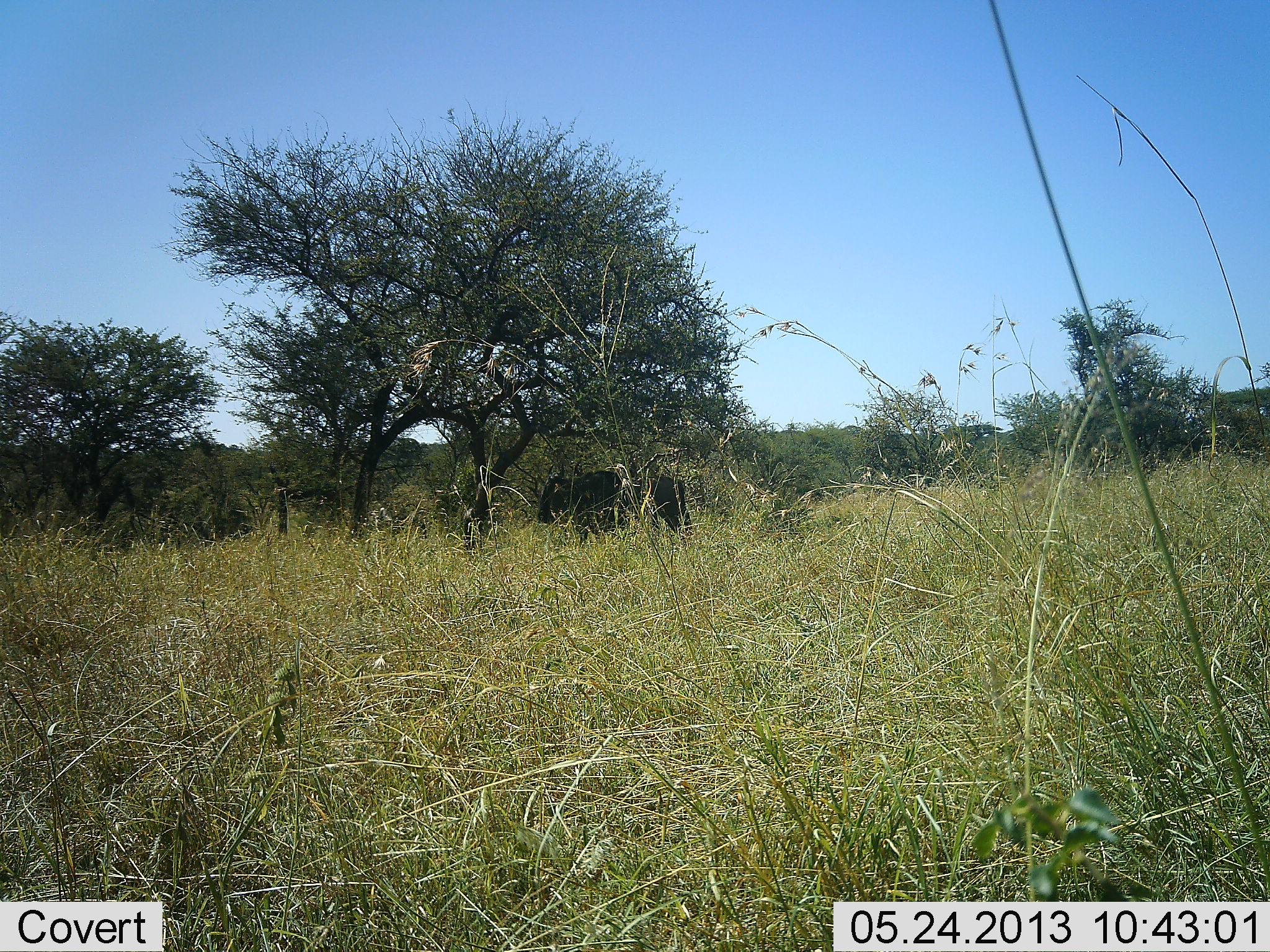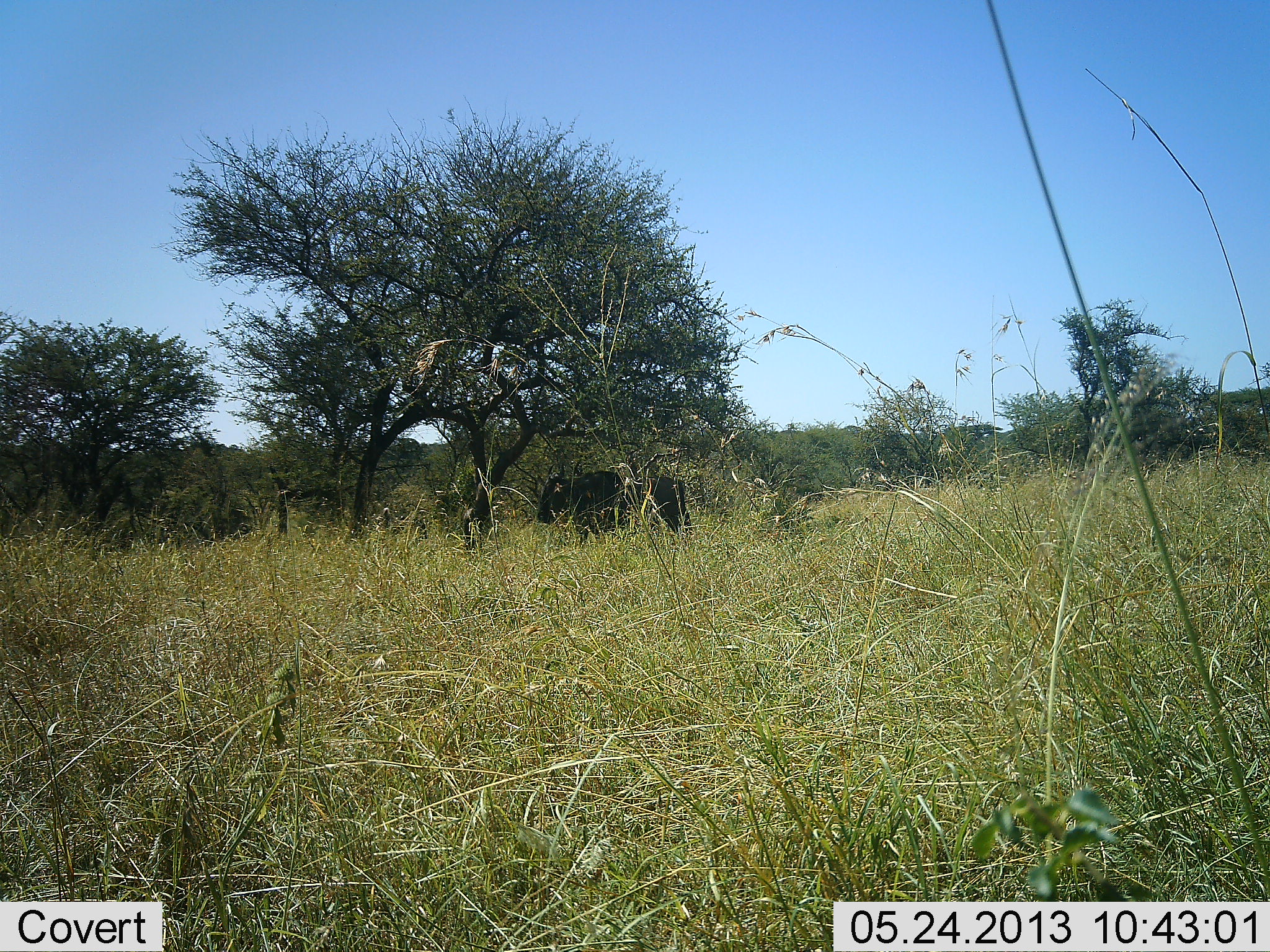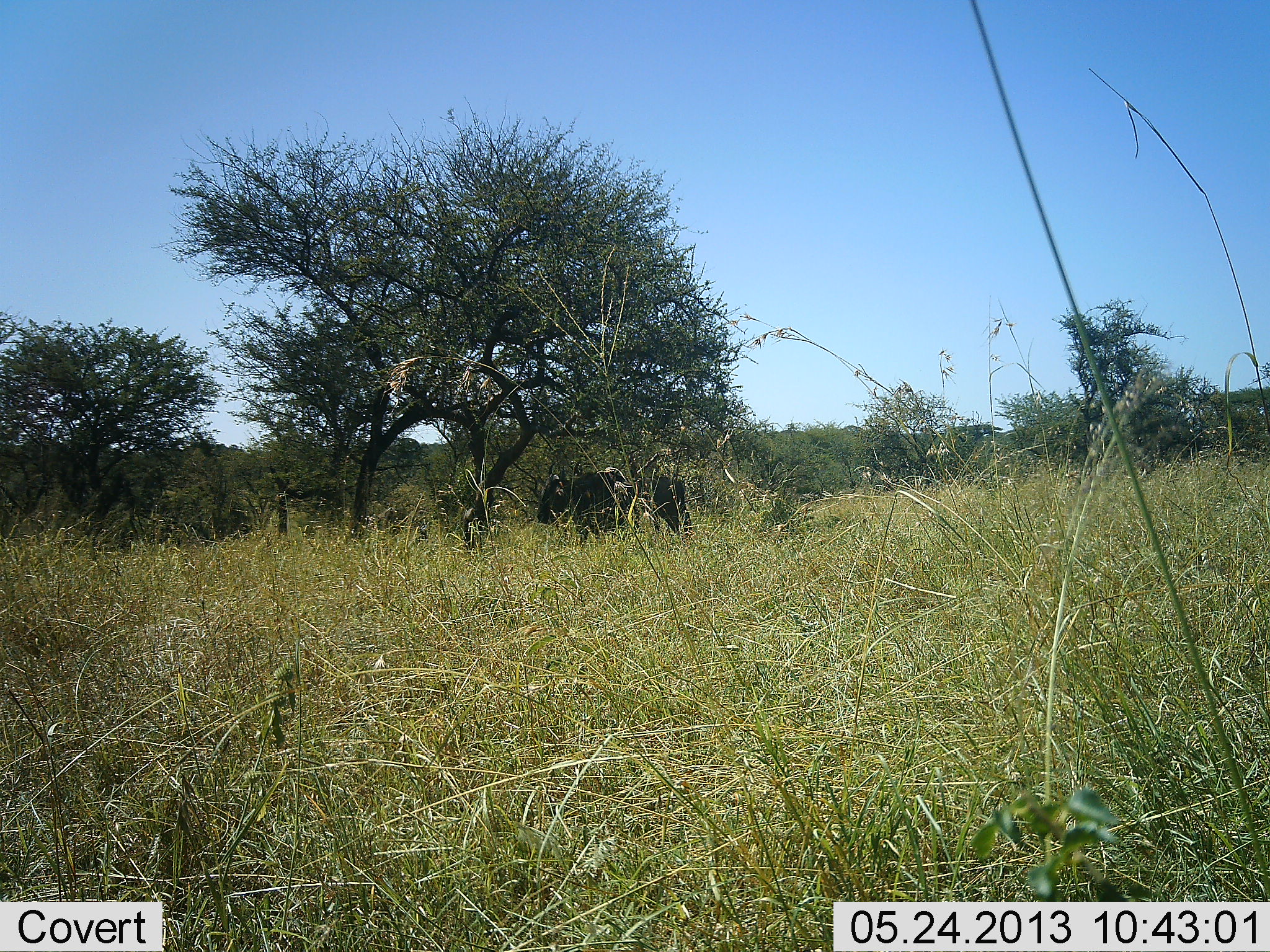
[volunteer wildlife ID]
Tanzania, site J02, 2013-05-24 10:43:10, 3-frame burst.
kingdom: Animalia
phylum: Chordata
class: Mammalia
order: Artiodactyla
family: Bovidae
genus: Connochaetes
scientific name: Connochaetes taurinus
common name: blue wildebeest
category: wildebeest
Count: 1.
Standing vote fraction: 100%.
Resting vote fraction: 0%.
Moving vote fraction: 0%.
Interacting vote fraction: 0%.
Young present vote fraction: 0%.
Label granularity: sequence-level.